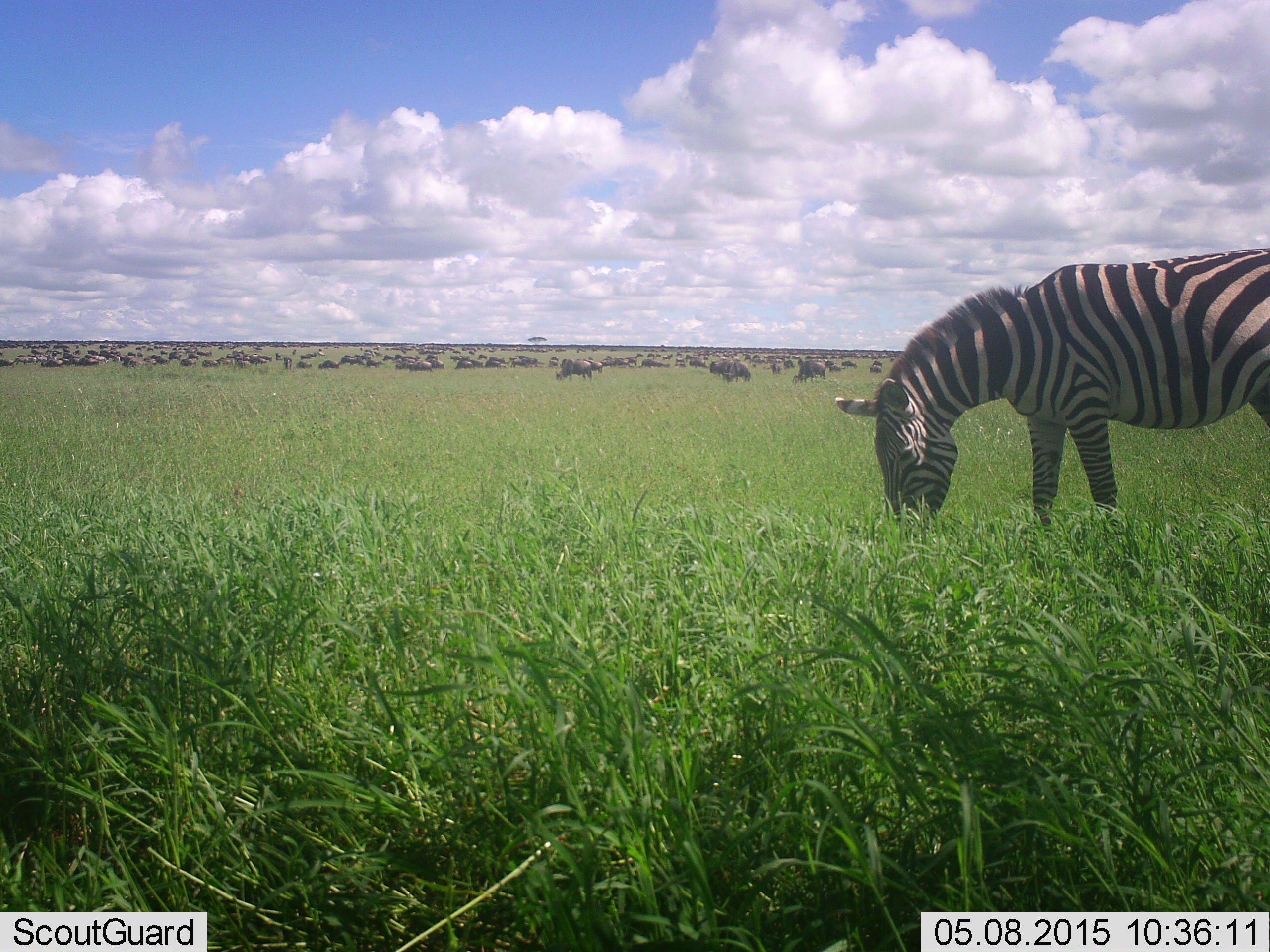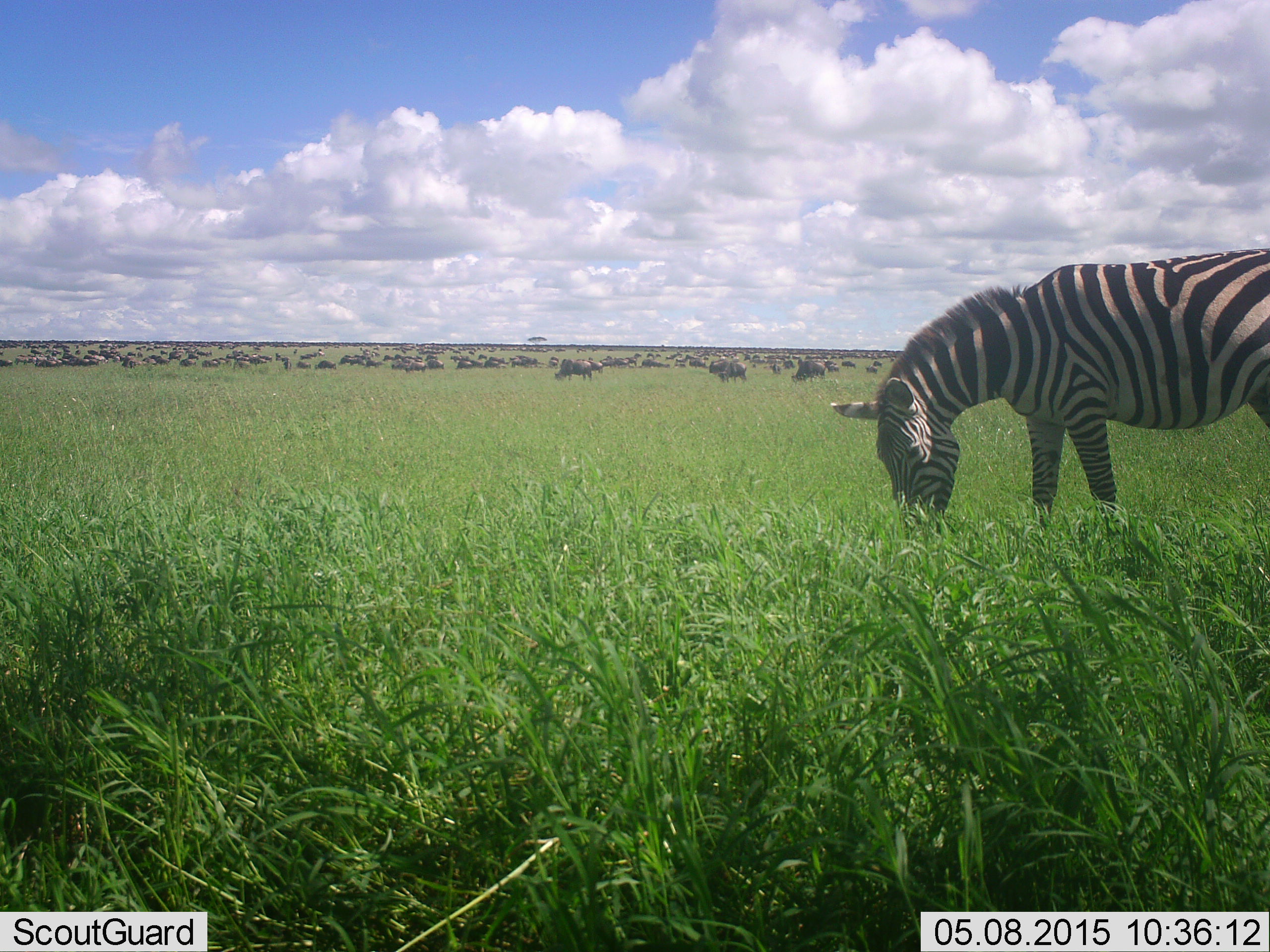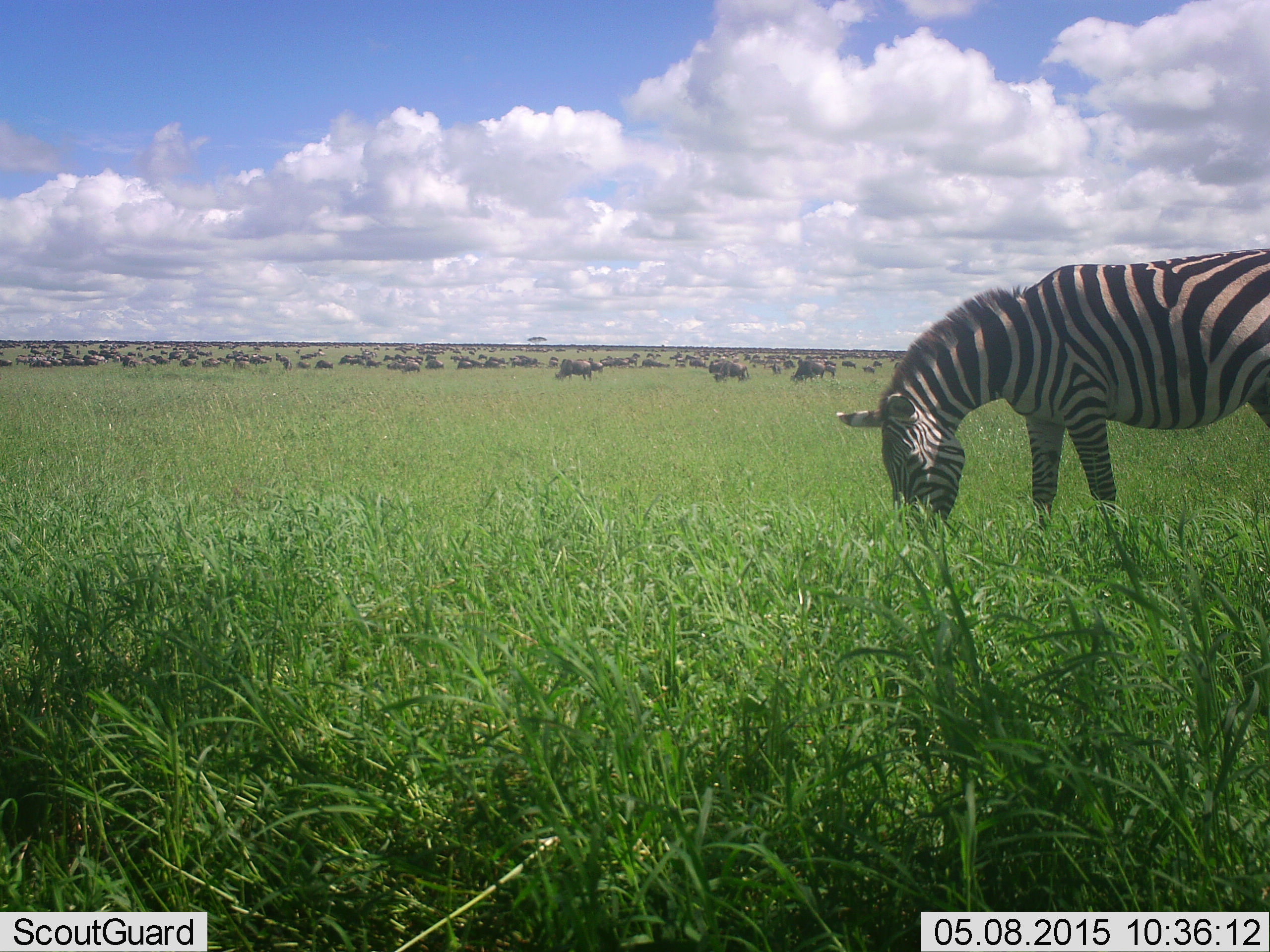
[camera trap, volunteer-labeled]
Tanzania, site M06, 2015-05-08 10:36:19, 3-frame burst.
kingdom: Animalia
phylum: Chordata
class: Mammalia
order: Artiodactyla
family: Bovidae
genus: Connochaetes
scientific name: Connochaetes taurinus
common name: blue wildebeest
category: wildebeest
Wildebeest (blue wildebeest) (Connochaetes taurinus), count 51+. Behavior (volunteer vote fractions): standing 50%, resting 10%, moving 40%, interacting 10%. Young present (vote fraction): 0%. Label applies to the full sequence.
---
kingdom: Animalia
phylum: Chordata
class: Mammalia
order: Perissodactyla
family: Equidae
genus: Equus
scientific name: Equus quagga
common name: plains zebra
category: zebra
Zebra (plains zebra) (Equus quagga), count 1. Behavior (volunteer vote fractions): standing 15%, resting 0%, moving 0%, interacting 0%. Young present (vote fraction): 0%. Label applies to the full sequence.